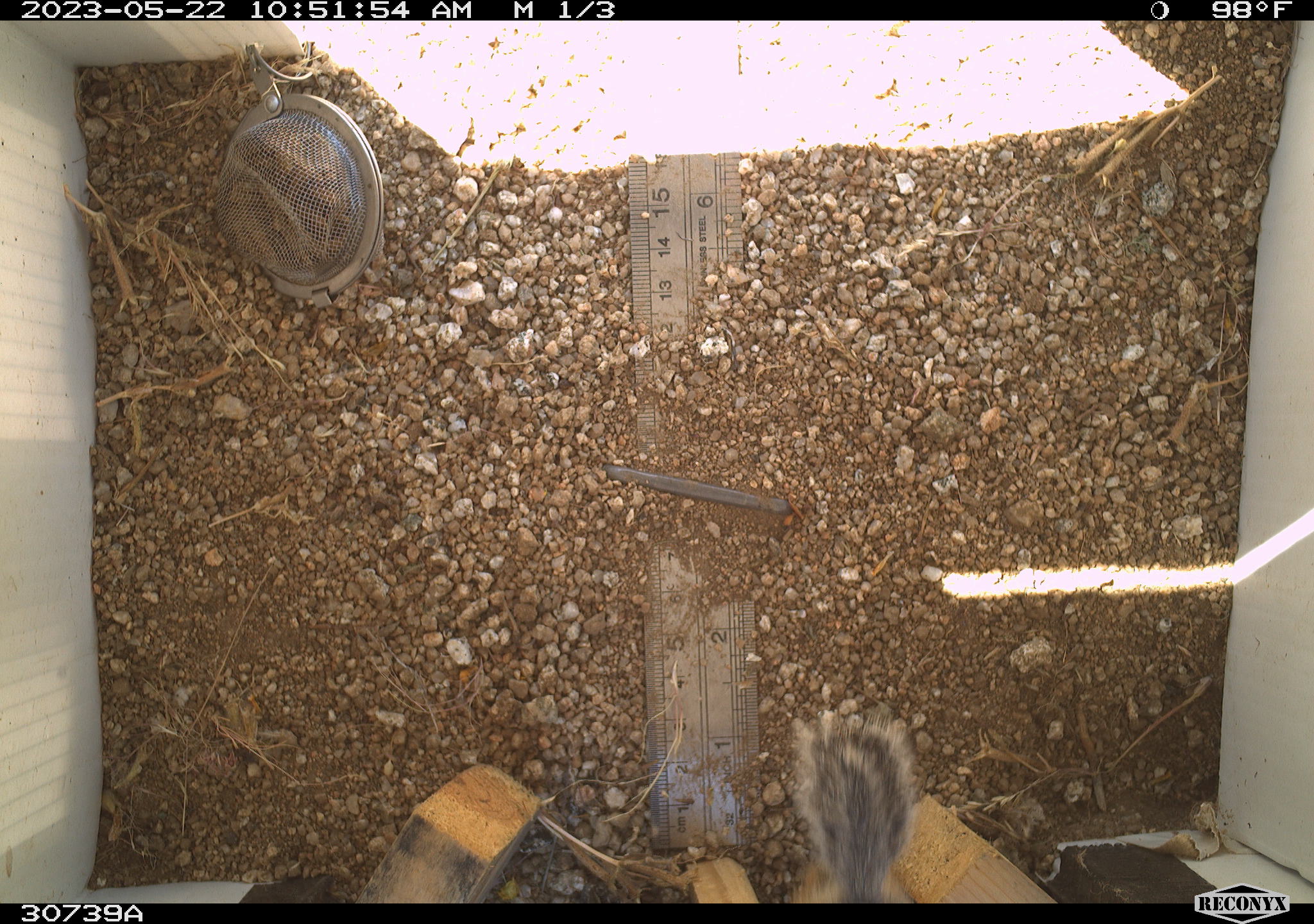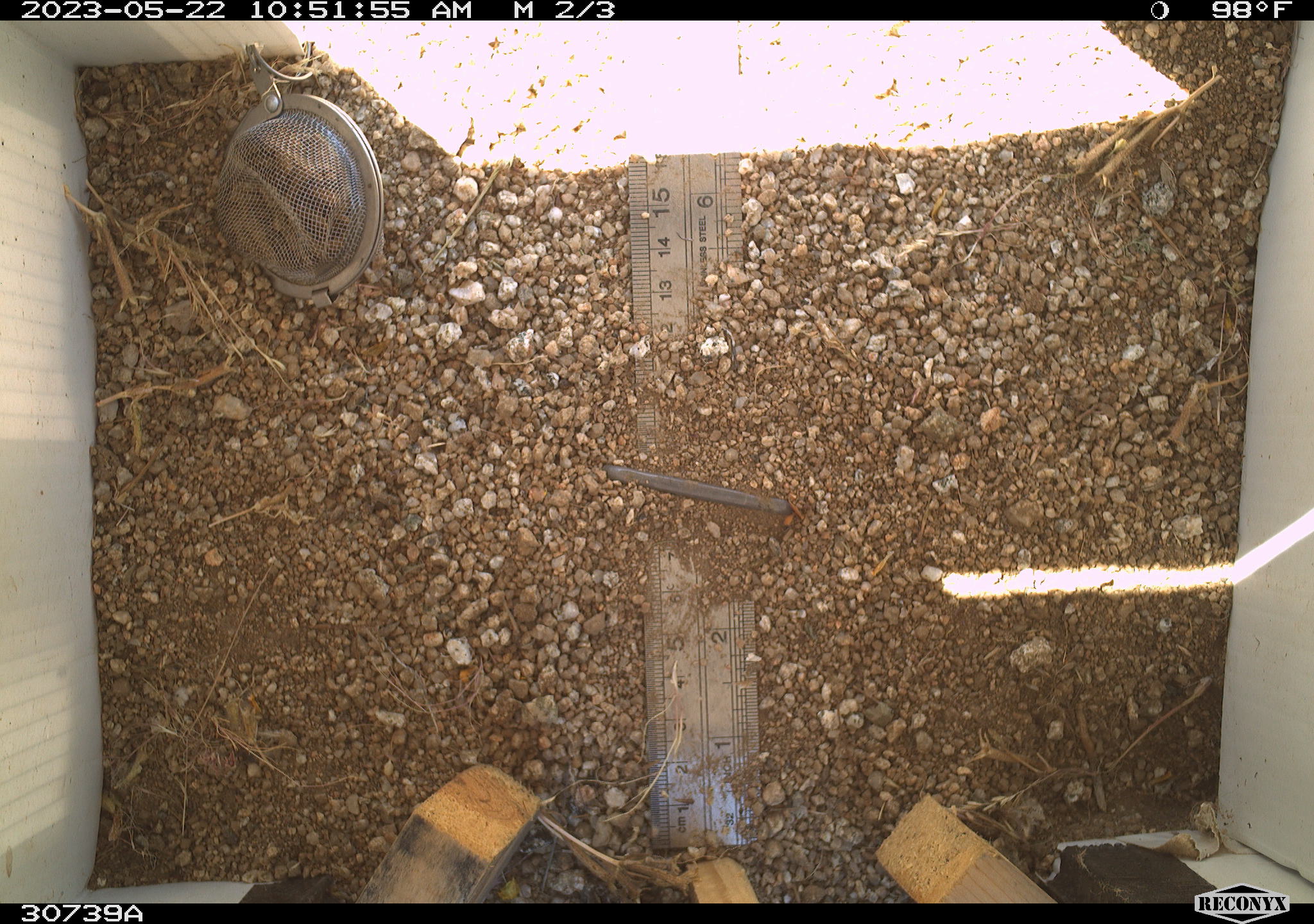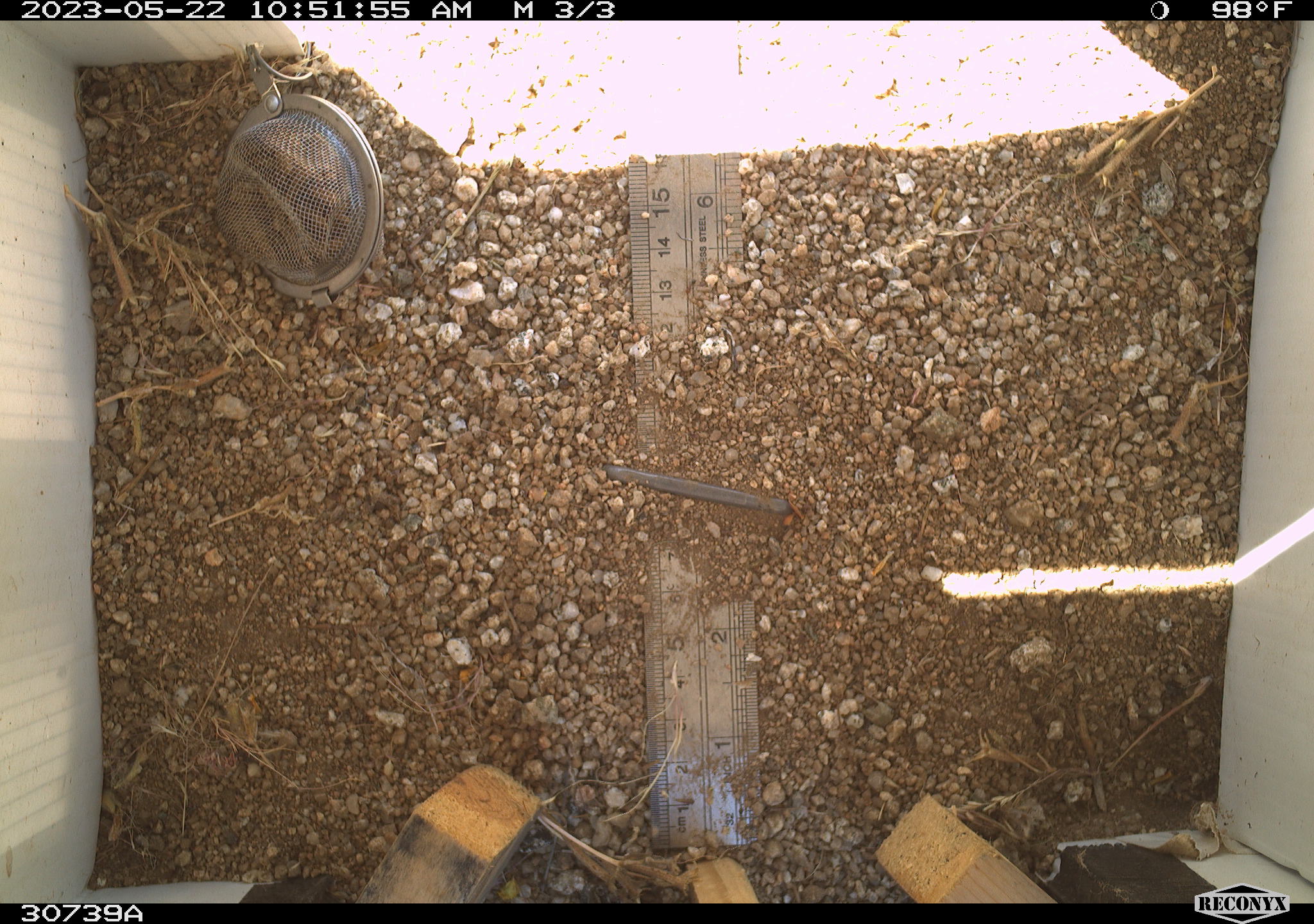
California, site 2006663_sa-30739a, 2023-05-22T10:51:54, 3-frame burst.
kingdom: Animalia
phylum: Chordata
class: Mammalia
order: Rodentia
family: Sciuridae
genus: Ammospermophilus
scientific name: Ammospermophilus leucurus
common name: white-tailed antelope squirrel